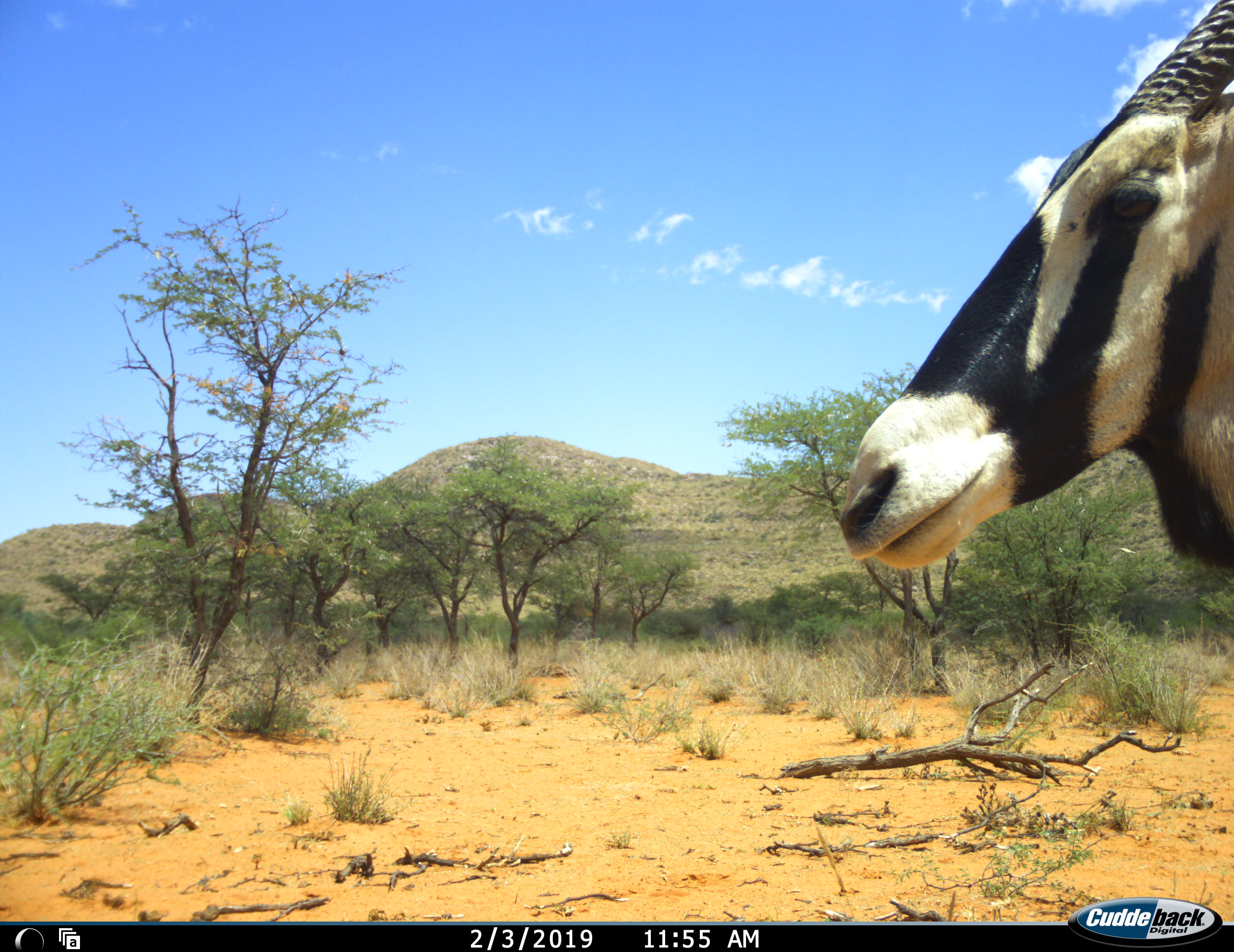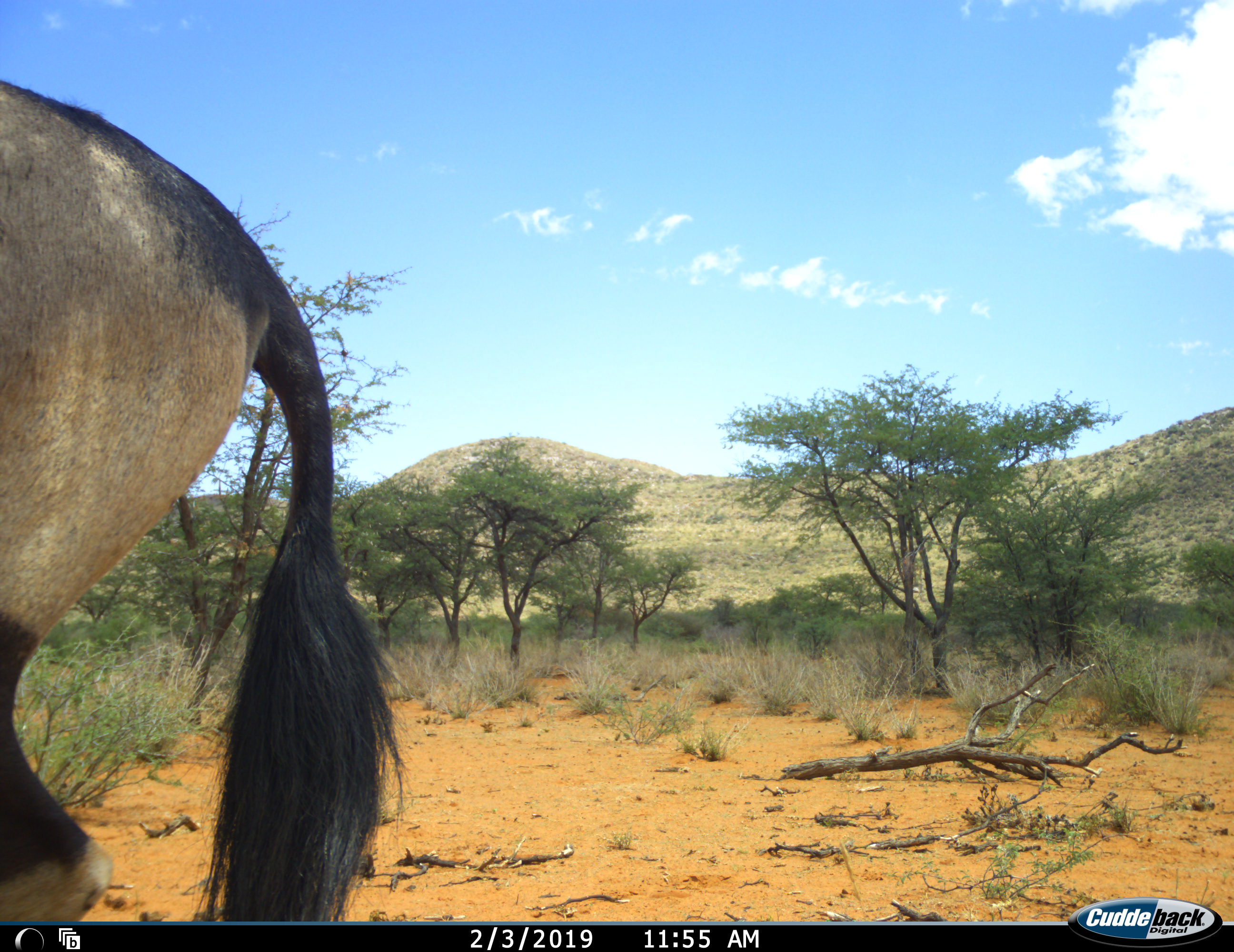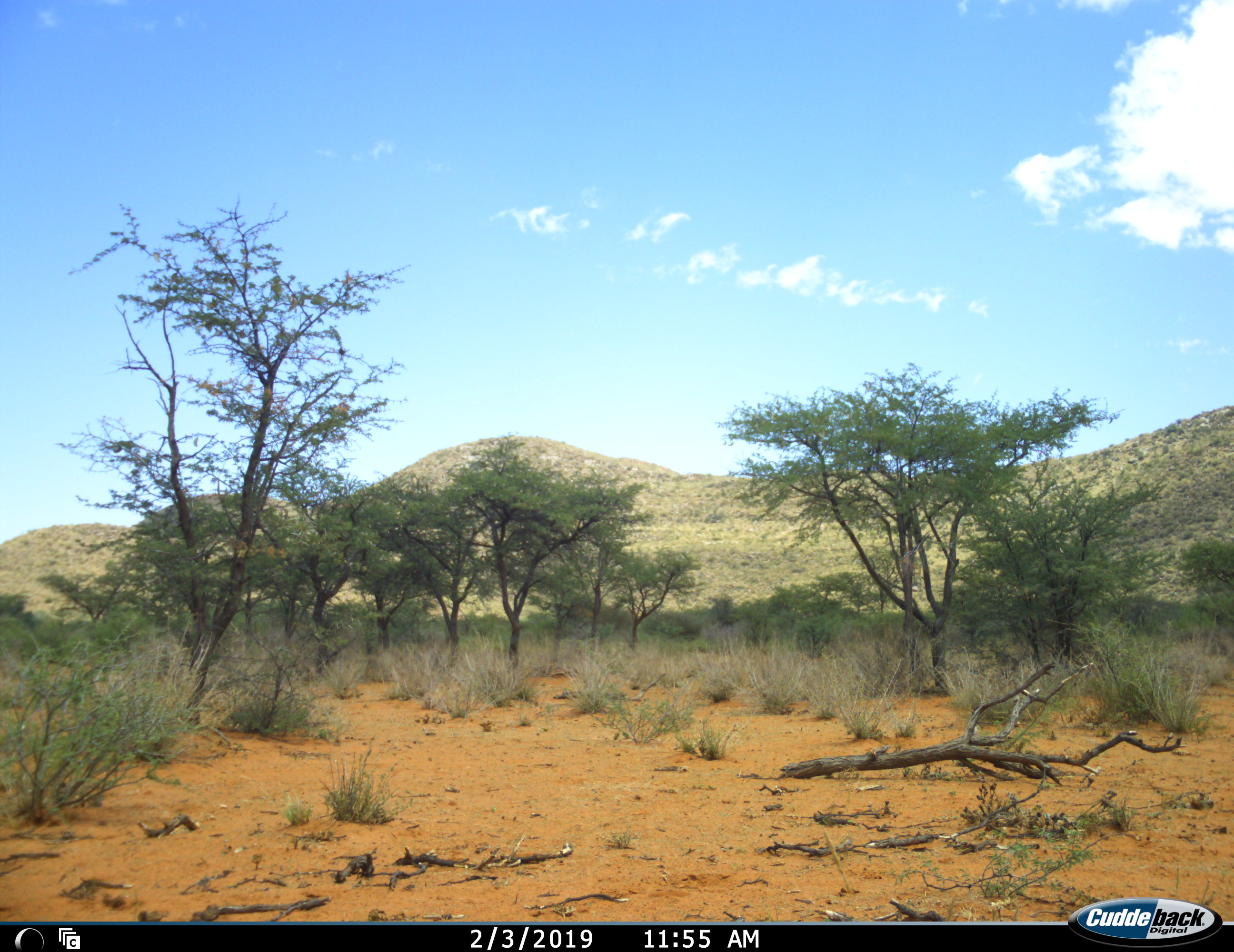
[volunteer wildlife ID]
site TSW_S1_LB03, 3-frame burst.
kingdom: Animalia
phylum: Chordata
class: Mammalia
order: Artiodactyla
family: Bovidae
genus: Oryx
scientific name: Oryx gazella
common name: gemsbok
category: oryx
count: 1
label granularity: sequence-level